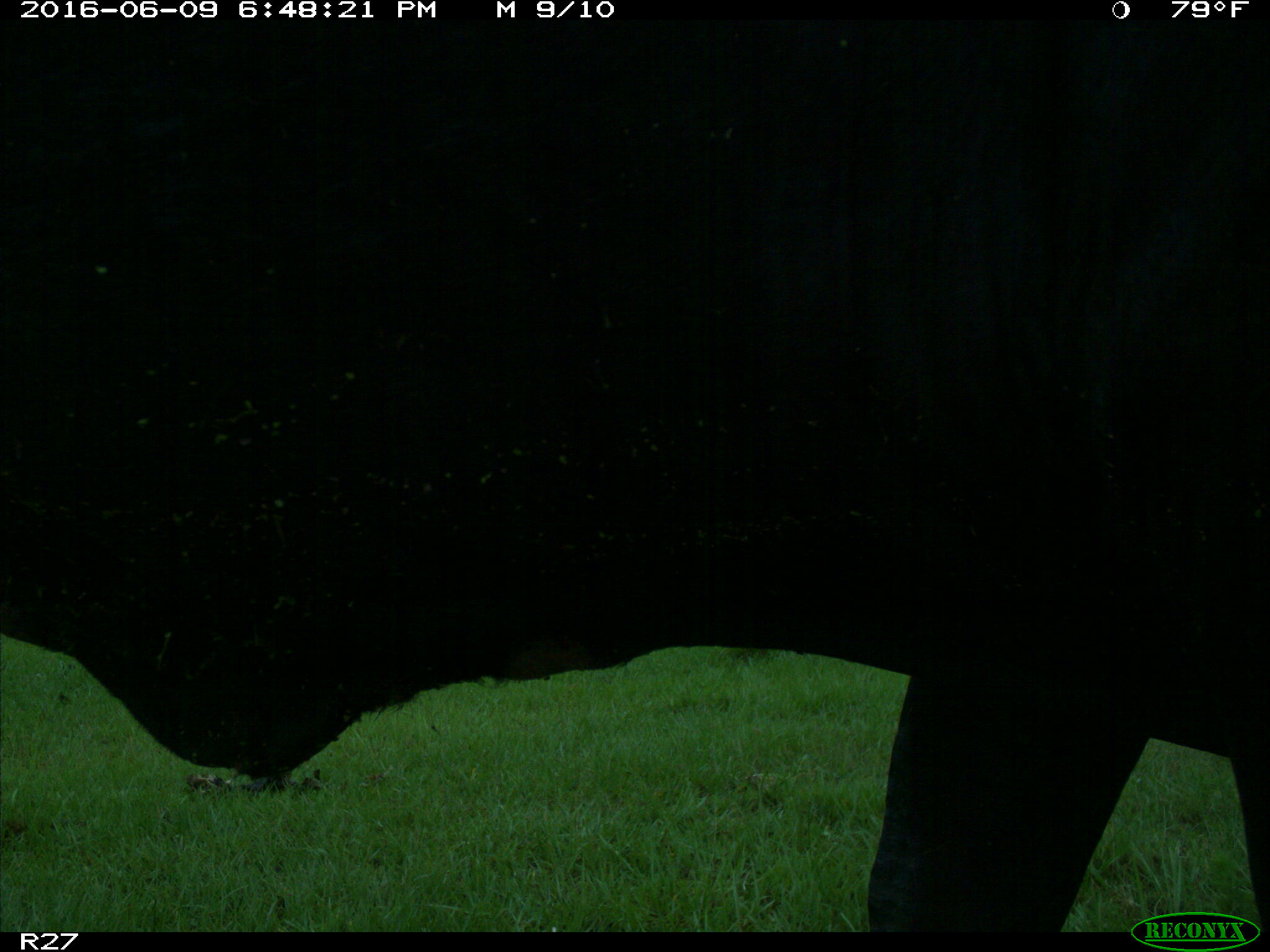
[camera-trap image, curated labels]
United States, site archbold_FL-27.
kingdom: Animalia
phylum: Chordata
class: Mammalia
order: Artiodactyla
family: Bovidae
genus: Bos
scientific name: Bos taurus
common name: domestic cow